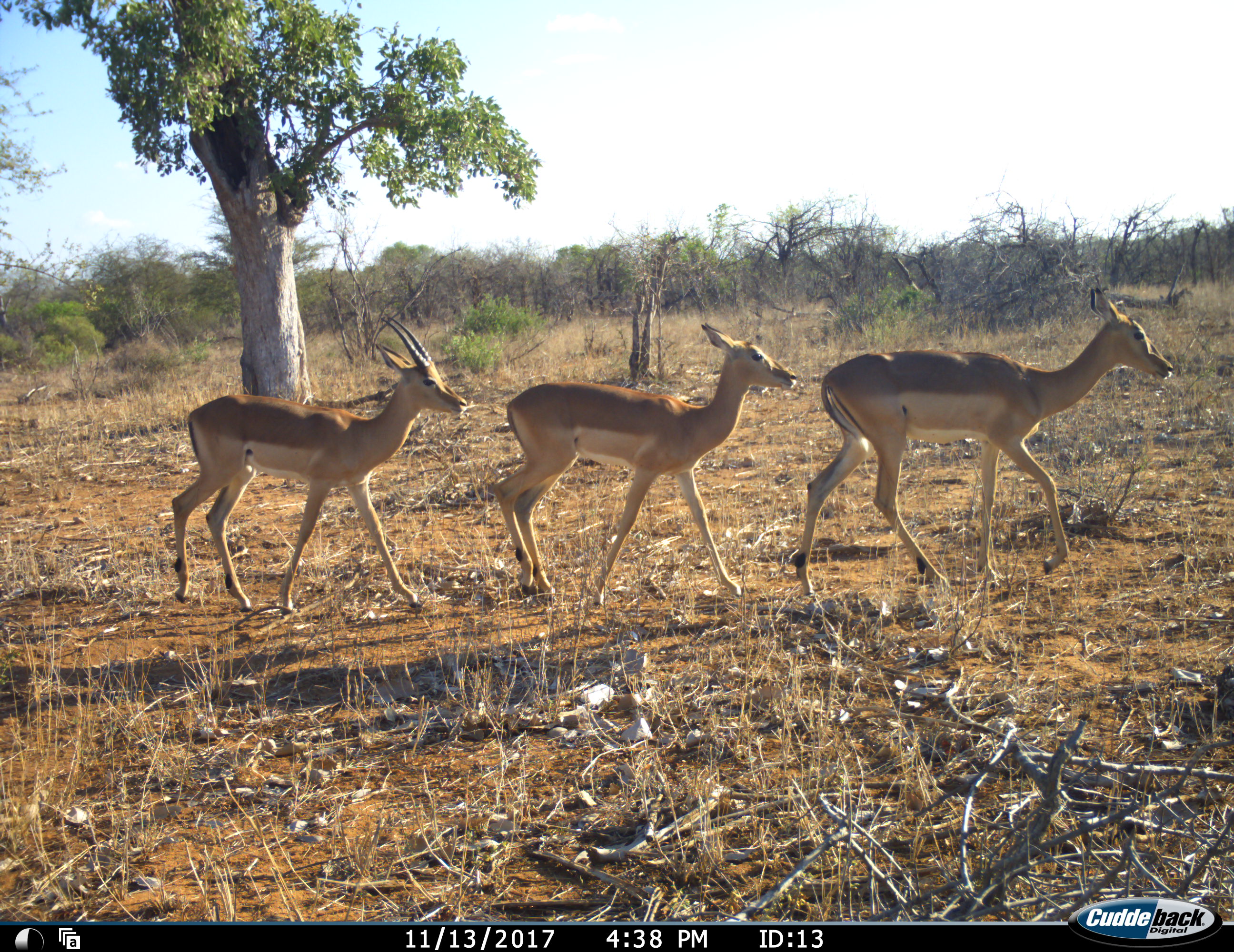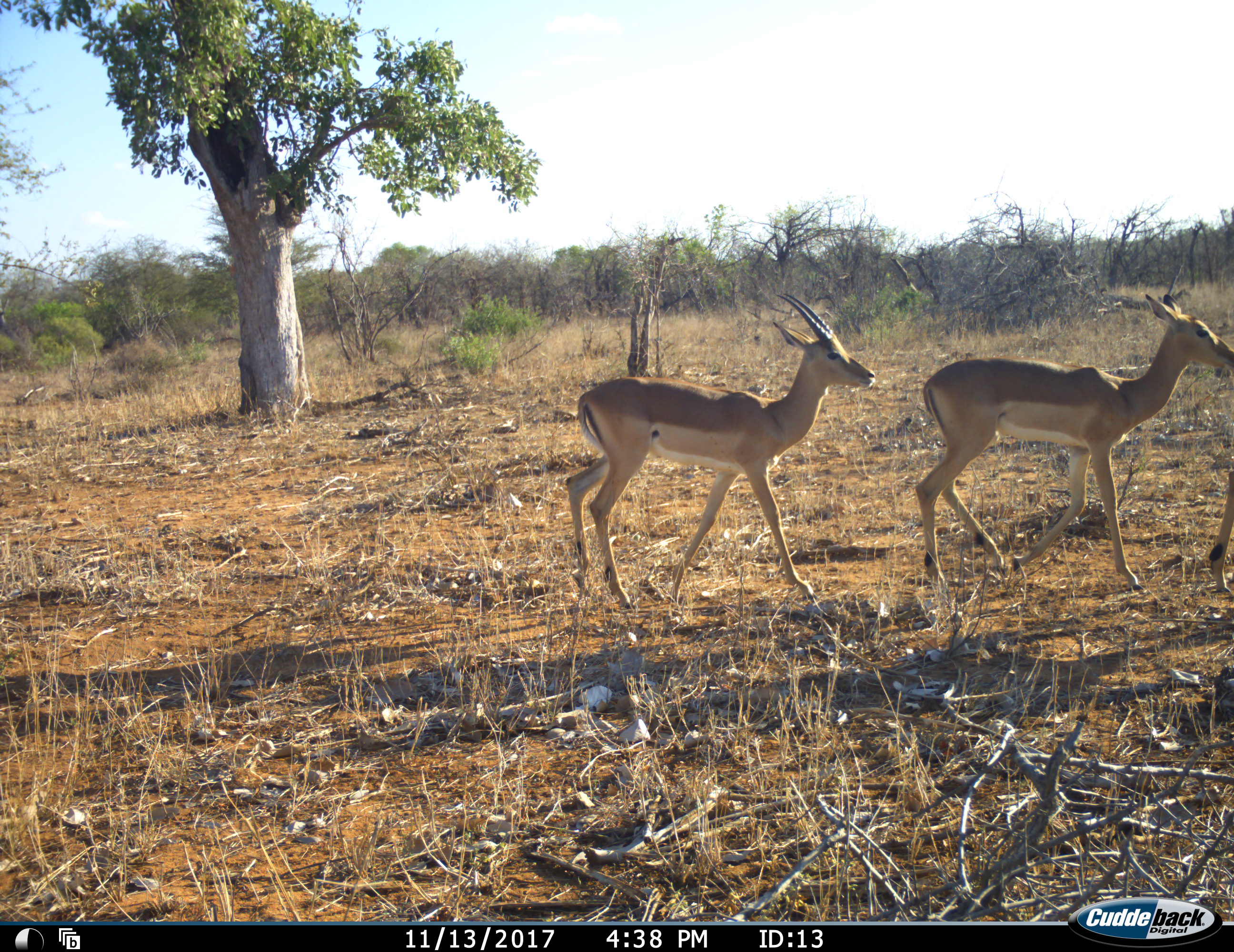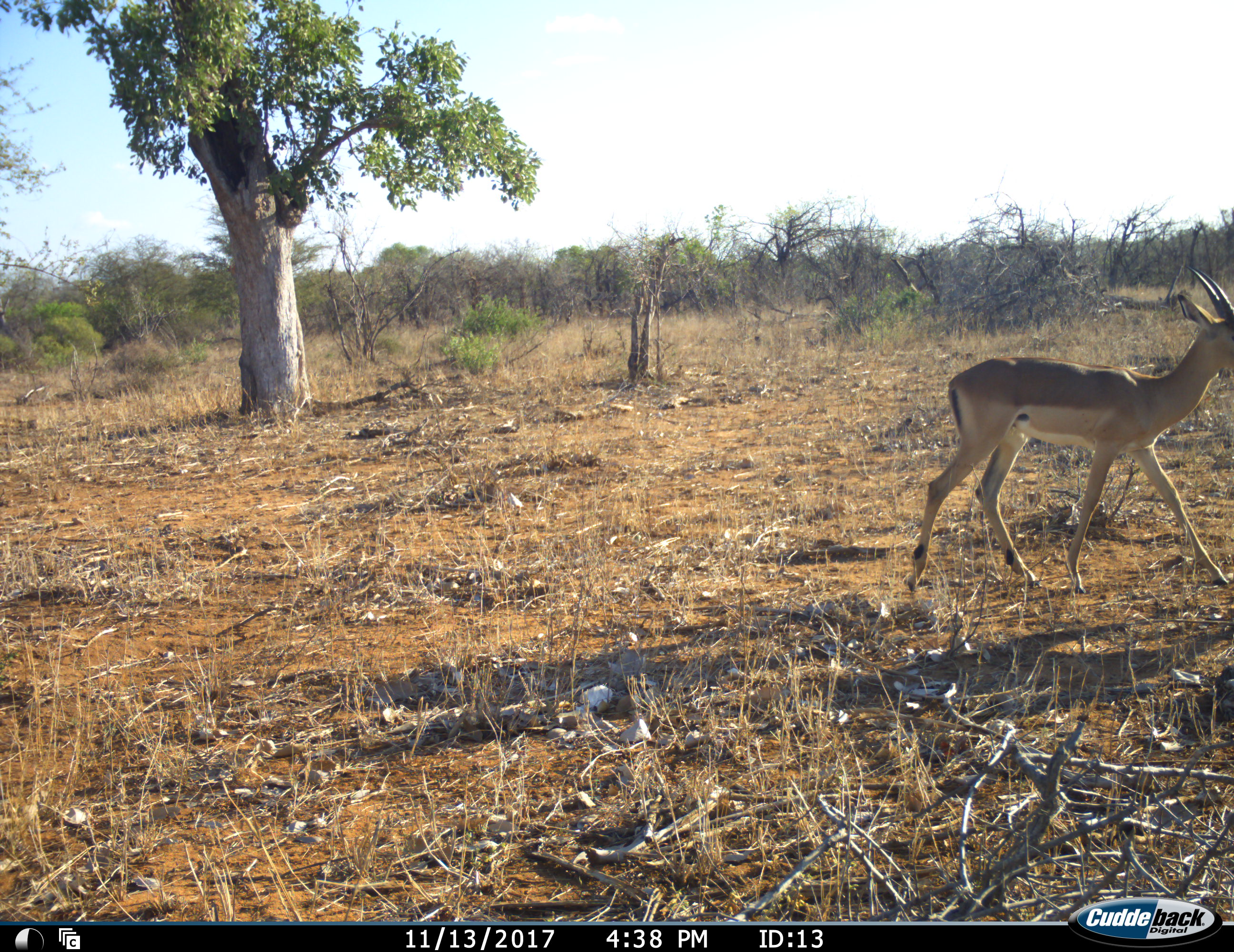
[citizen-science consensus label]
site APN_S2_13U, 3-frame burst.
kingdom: Animalia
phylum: Chordata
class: Mammalia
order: Artiodactyla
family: Bovidae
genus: Aepyceros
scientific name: Aepyceros melampus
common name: impala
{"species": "impala (Aepyceros melampus)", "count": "3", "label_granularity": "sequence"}